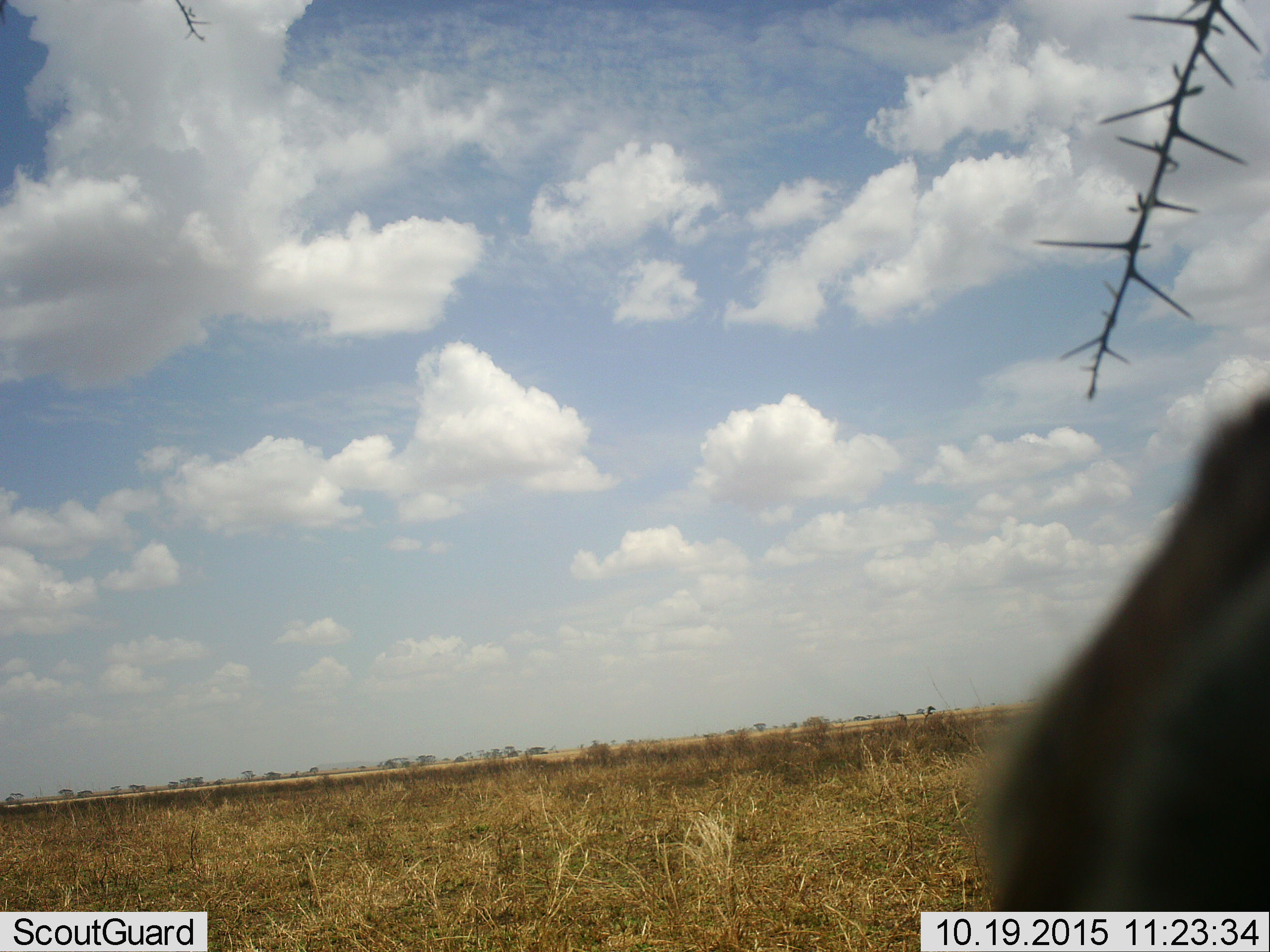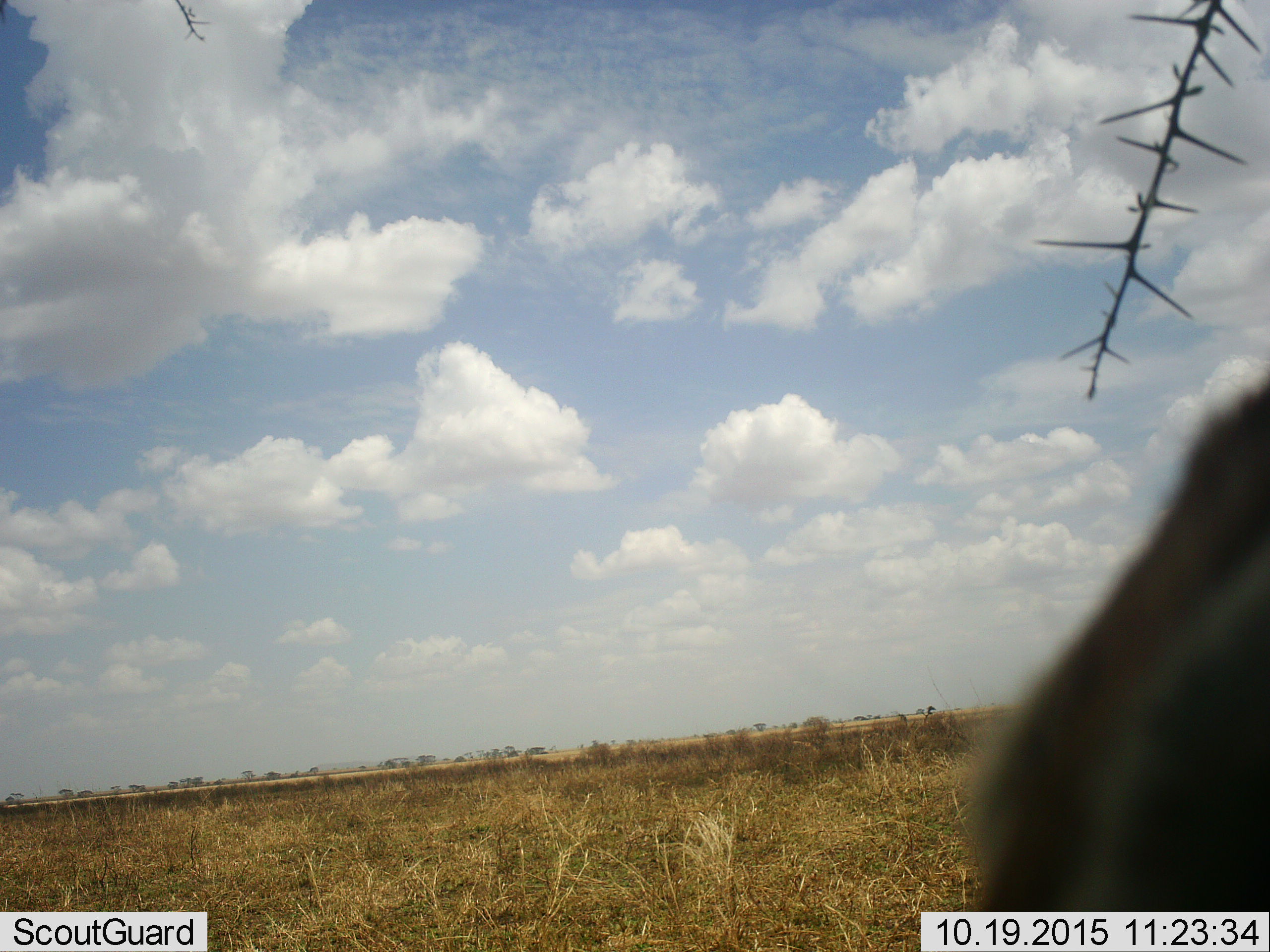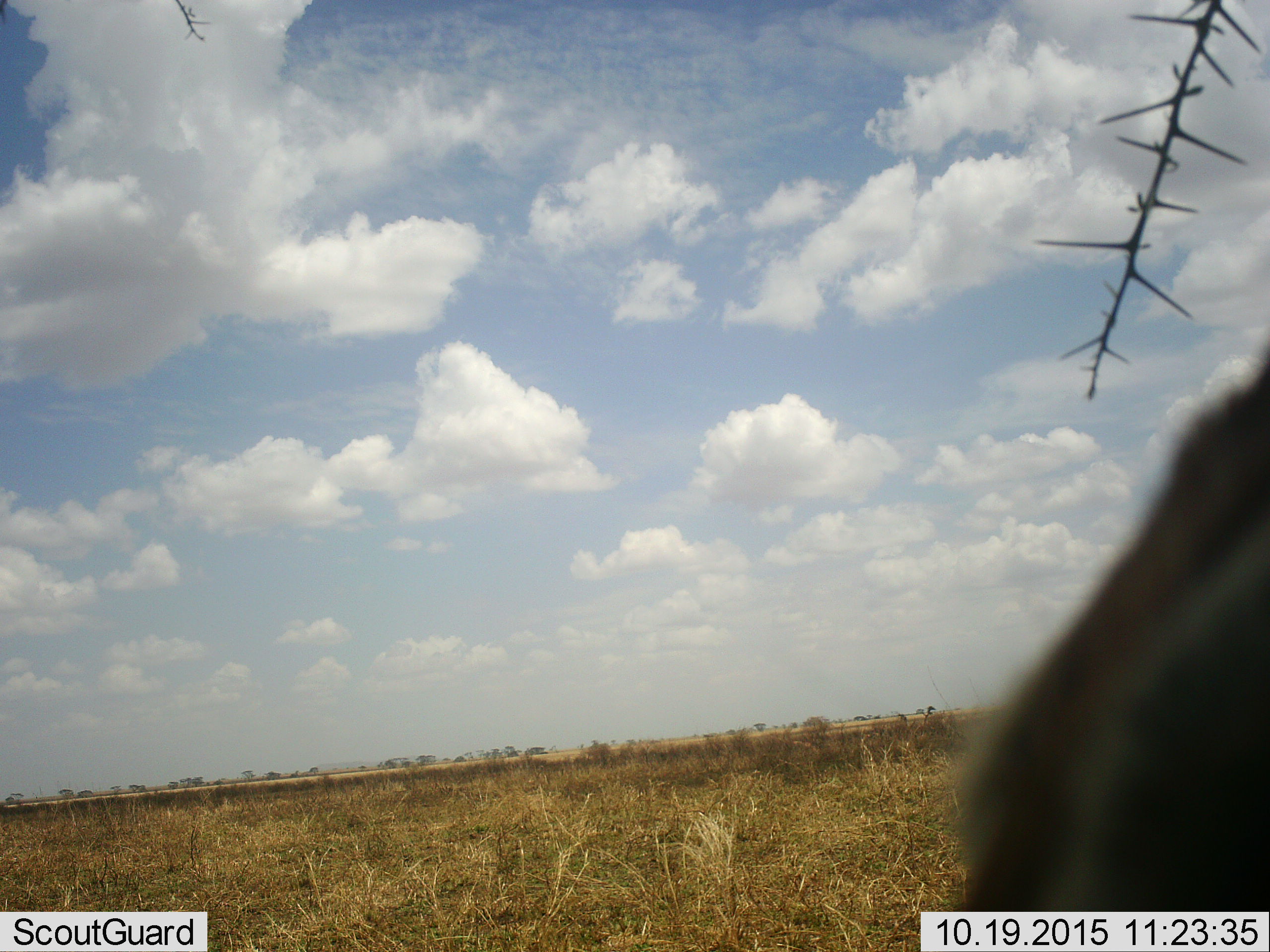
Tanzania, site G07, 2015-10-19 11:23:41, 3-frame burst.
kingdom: Animalia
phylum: Chordata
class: Mammalia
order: Artiodactyla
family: Bovidae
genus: Eudorcas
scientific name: Eudorcas thomsonii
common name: thomson's gazelle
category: gazellethomsons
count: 1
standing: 100%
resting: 0%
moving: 0%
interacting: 0%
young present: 0%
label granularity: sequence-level